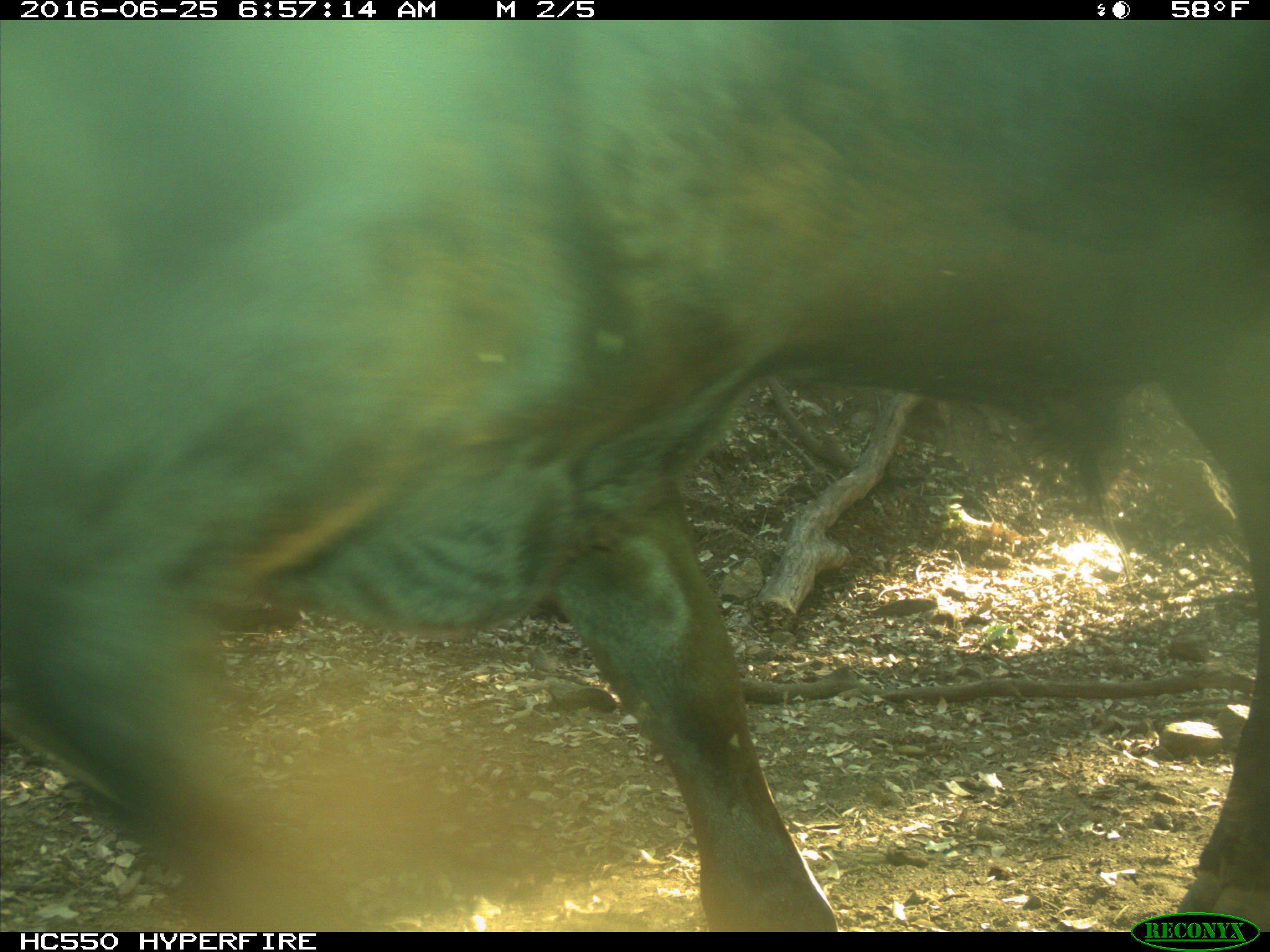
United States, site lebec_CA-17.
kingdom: Animalia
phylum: Chordata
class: Mammalia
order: Artiodactyla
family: Bovidae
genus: Bos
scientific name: Bos taurus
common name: domestic cow